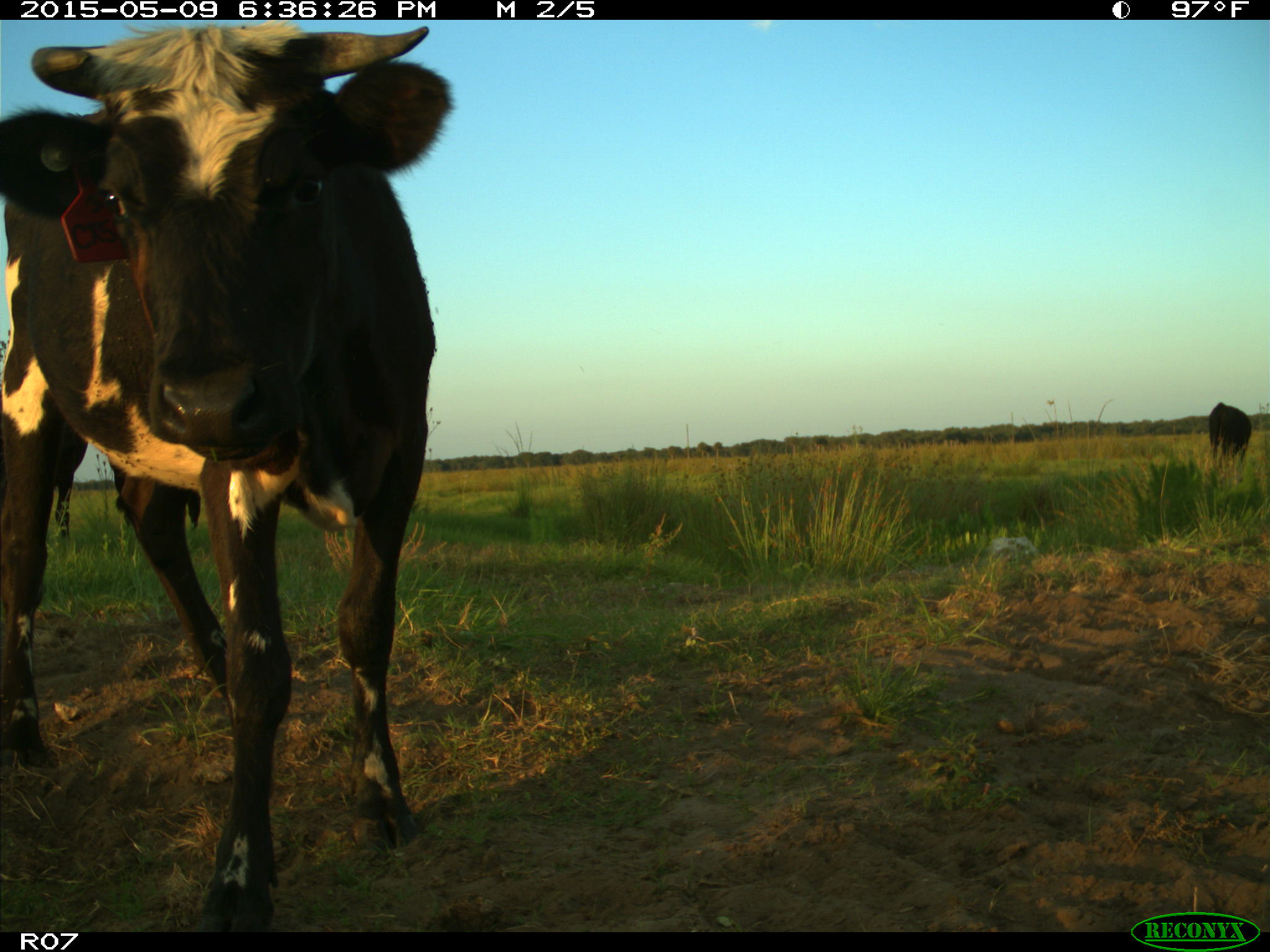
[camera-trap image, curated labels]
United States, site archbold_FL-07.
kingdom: Animalia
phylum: Chordata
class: Mammalia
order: Artiodactyla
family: Bovidae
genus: Bos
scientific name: Bos taurus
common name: domestic cow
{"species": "Bos taurus (domestic cow)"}